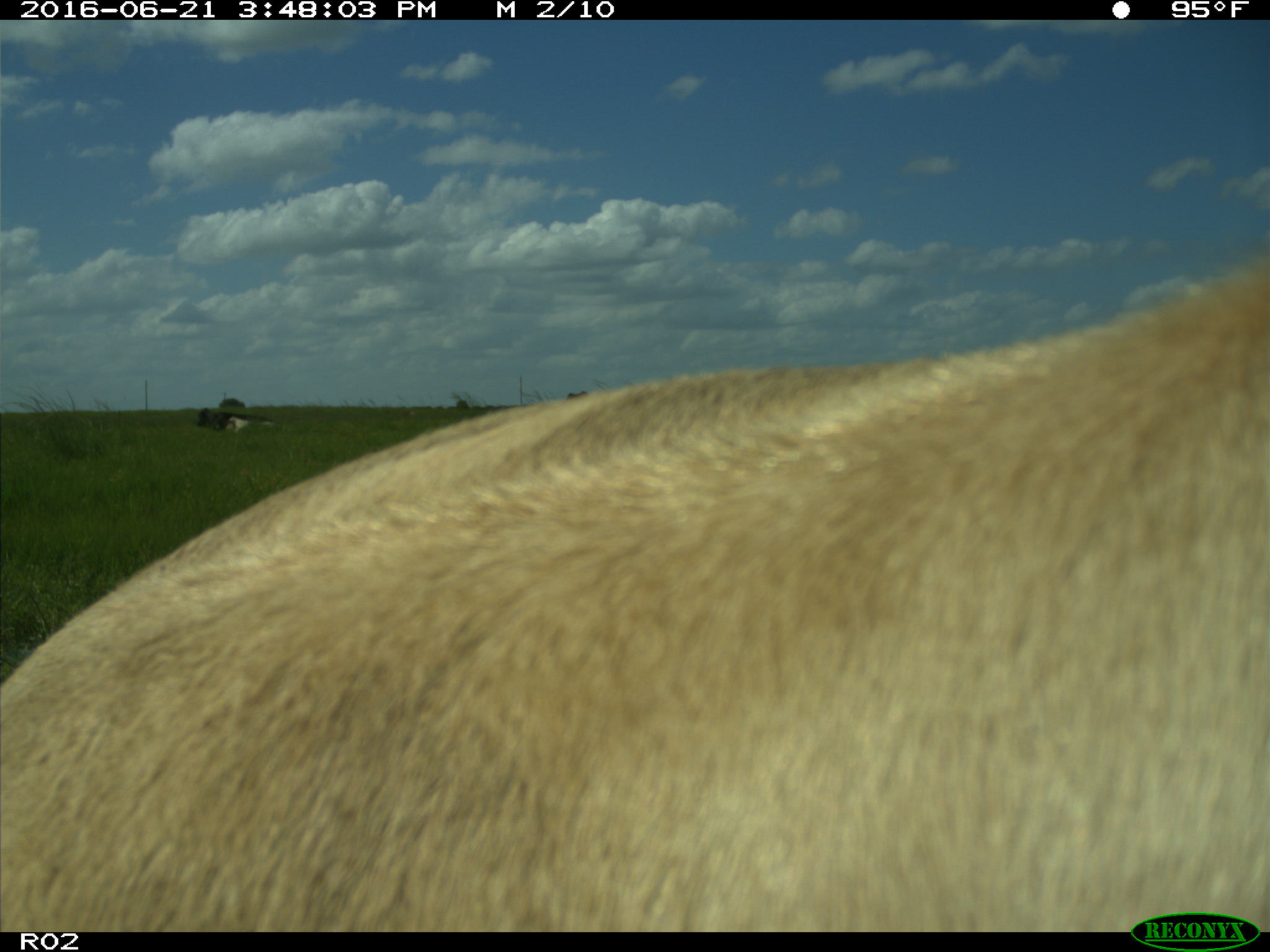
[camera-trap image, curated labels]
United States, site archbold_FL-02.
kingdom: Animalia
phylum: Chordata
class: Mammalia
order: Artiodactyla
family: Bovidae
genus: Bos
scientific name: Bos taurus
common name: domestic cow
Bos taurus (domestic cow).